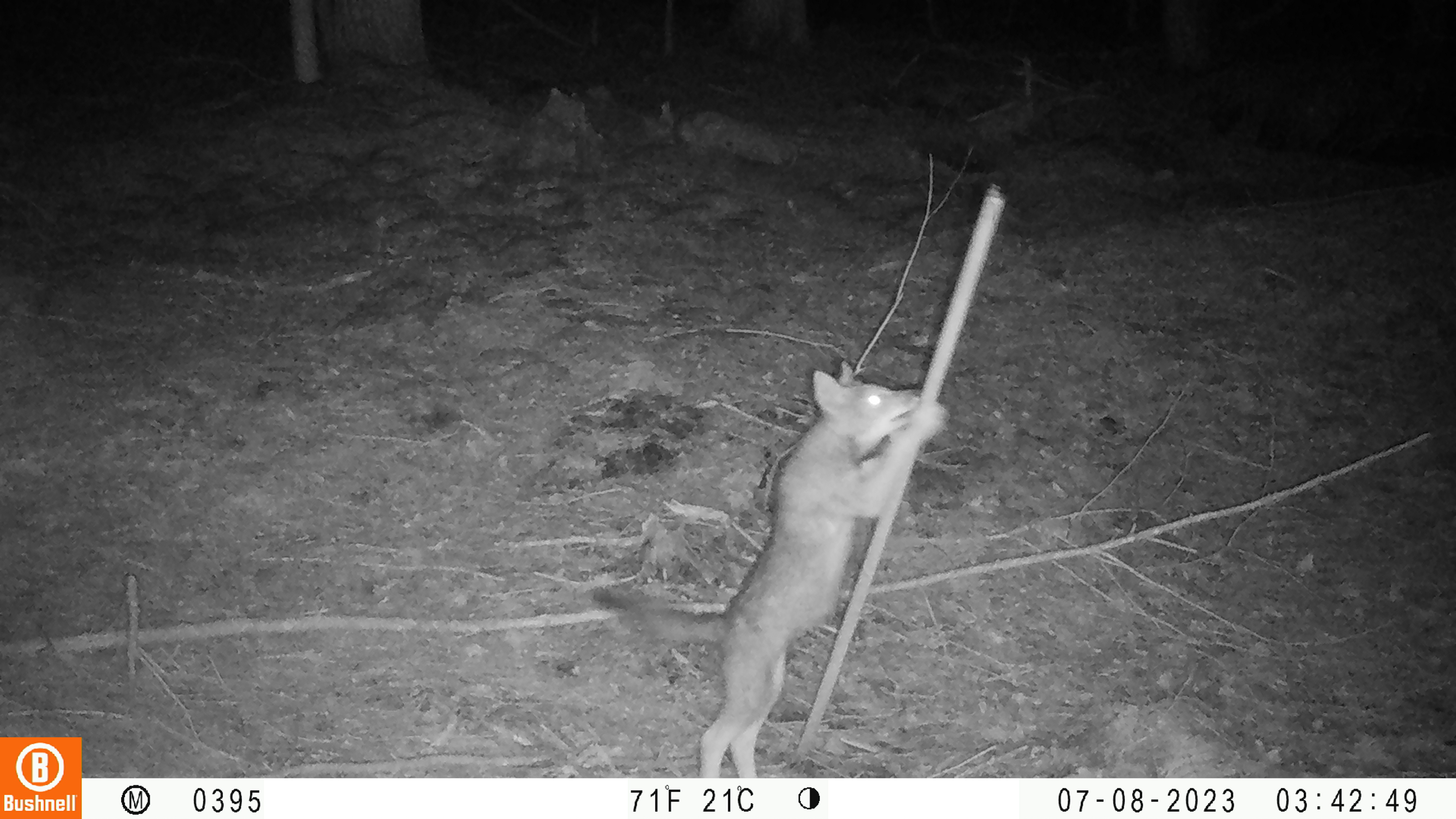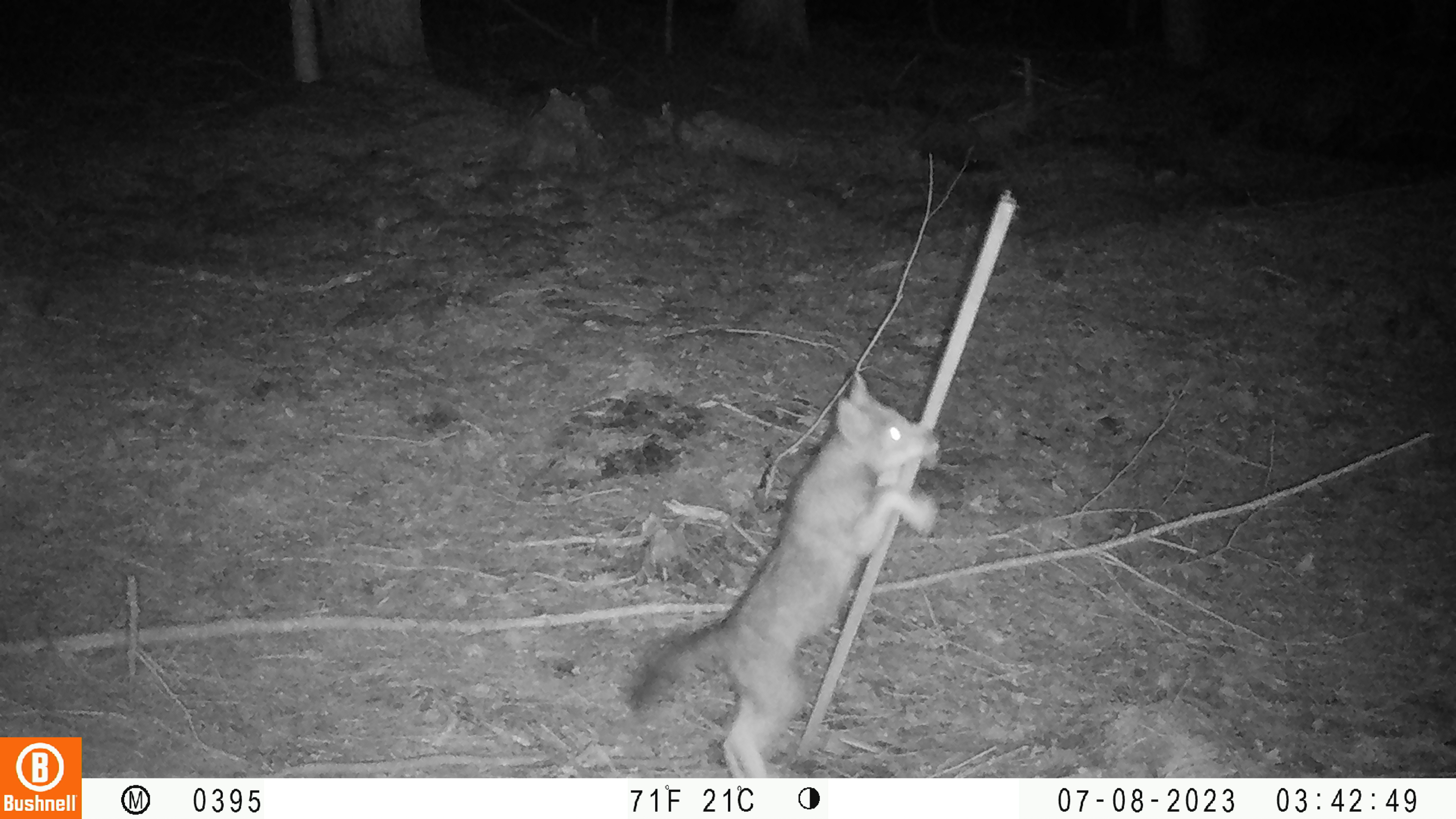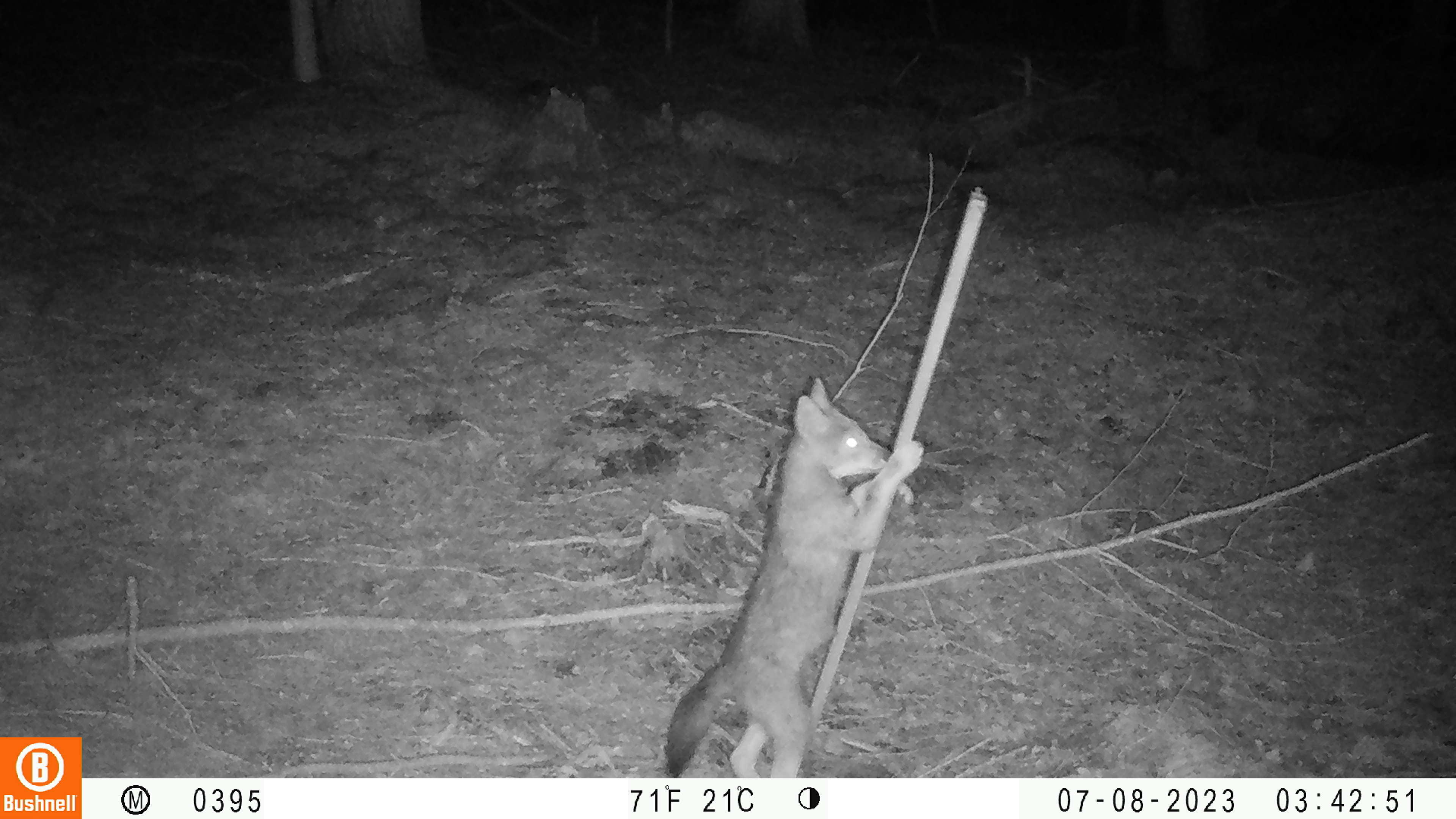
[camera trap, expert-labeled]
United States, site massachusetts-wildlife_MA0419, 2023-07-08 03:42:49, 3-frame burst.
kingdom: Animalia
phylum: Chordata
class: Mammalia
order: Carnivora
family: Canidae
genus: Urocyon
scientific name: Urocyon cinereoargenteus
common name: gray fox